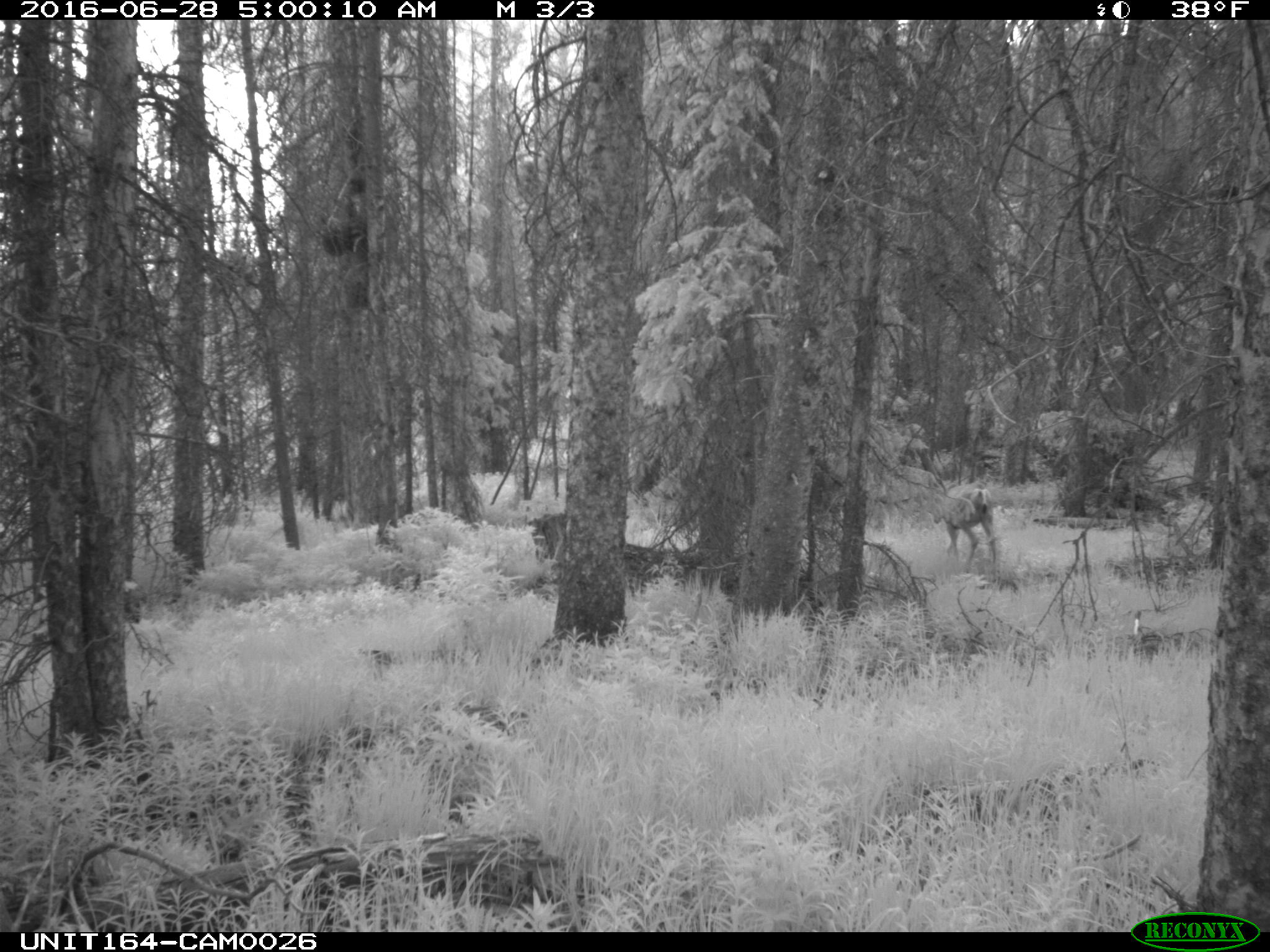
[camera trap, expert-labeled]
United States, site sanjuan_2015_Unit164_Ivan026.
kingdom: Animalia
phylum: Chordata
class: Mammalia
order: Artiodactyla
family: Cervidae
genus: Odocoileus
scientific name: Odocoileus hemionus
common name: mule deer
Odocoileus hemionus (mule deer).